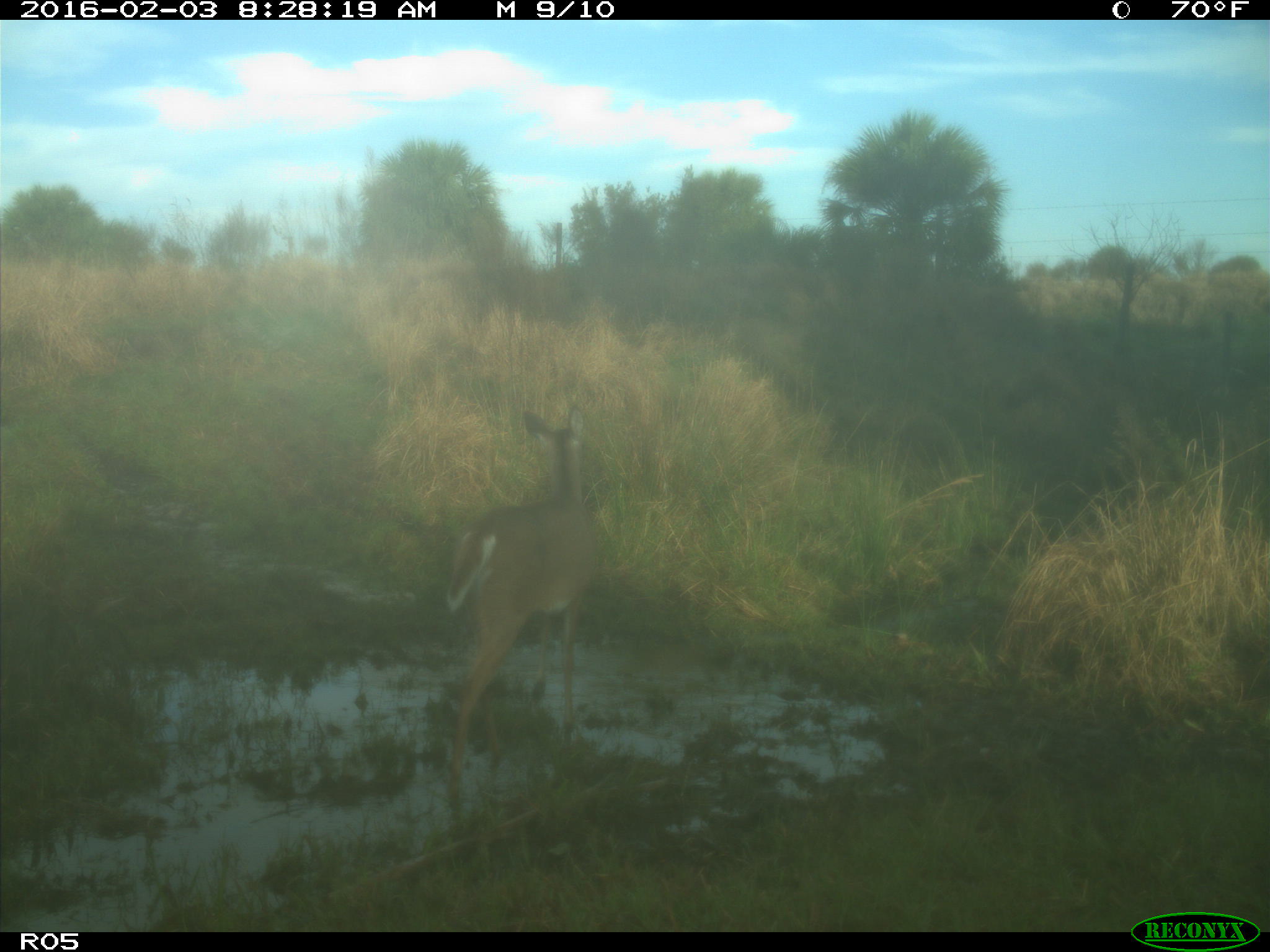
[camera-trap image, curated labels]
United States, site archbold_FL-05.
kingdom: Animalia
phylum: Chordata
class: Mammalia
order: Artiodactyla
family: Cervidae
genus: Odocoileus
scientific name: Odocoileus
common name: deer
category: unidentified deer